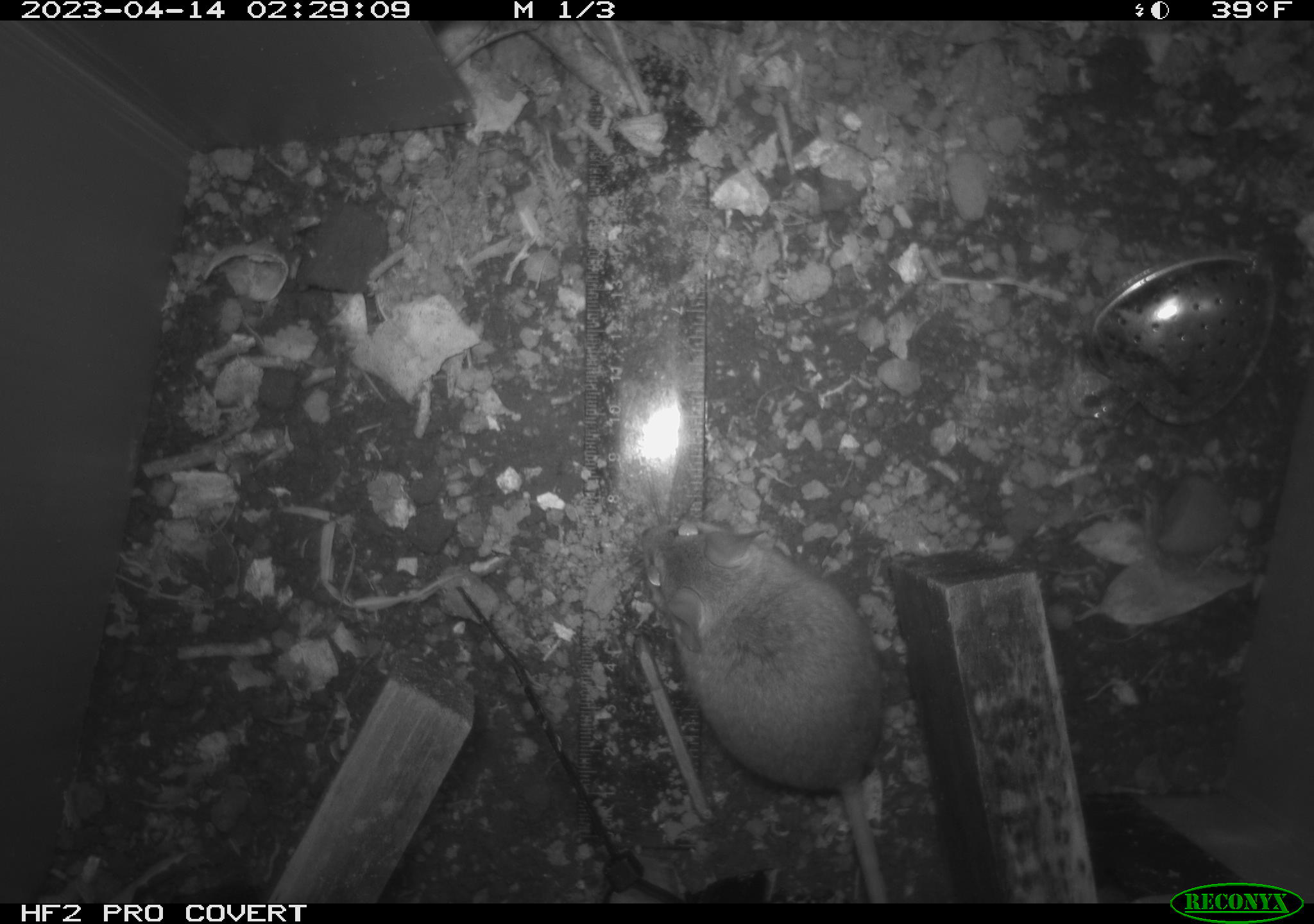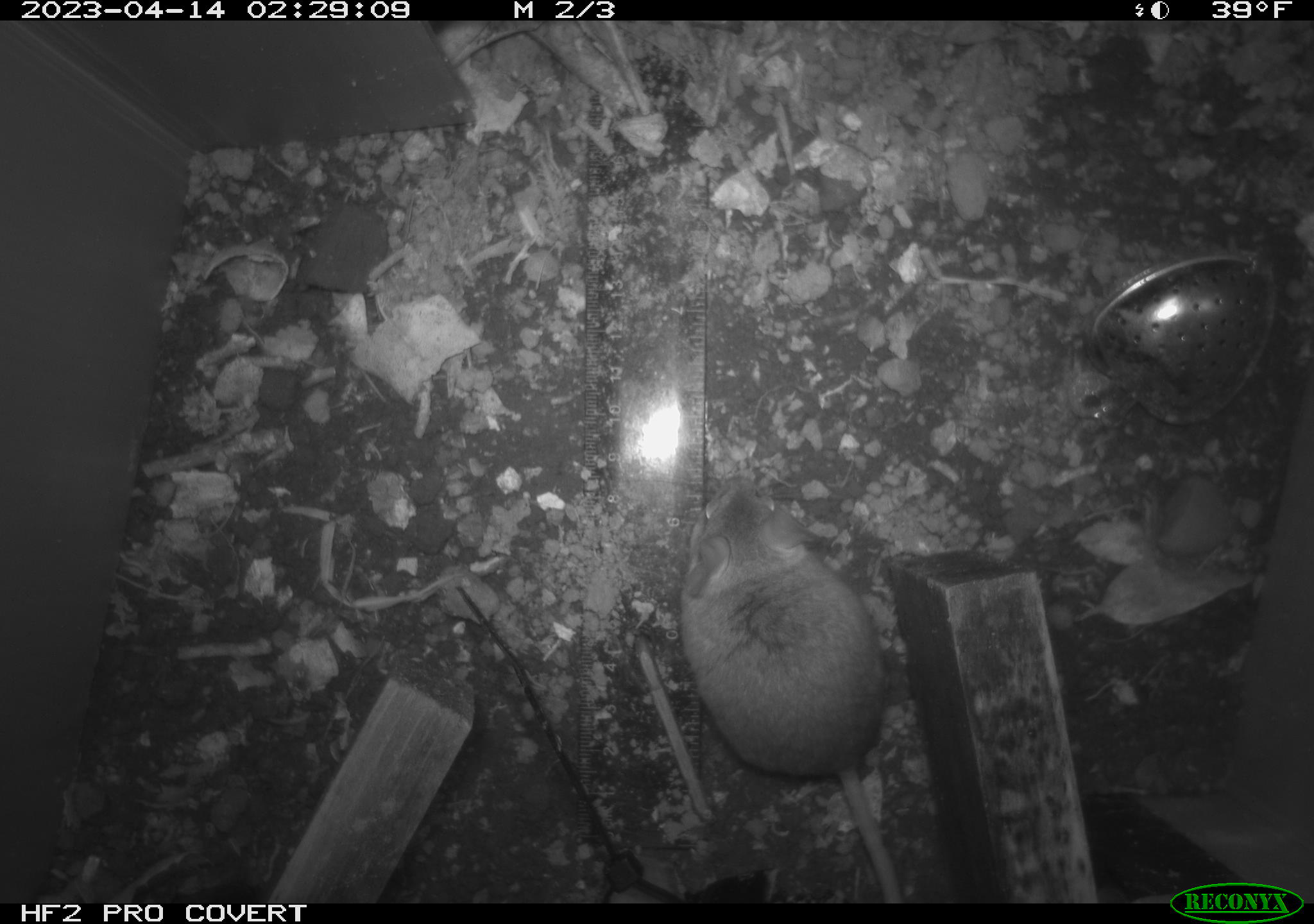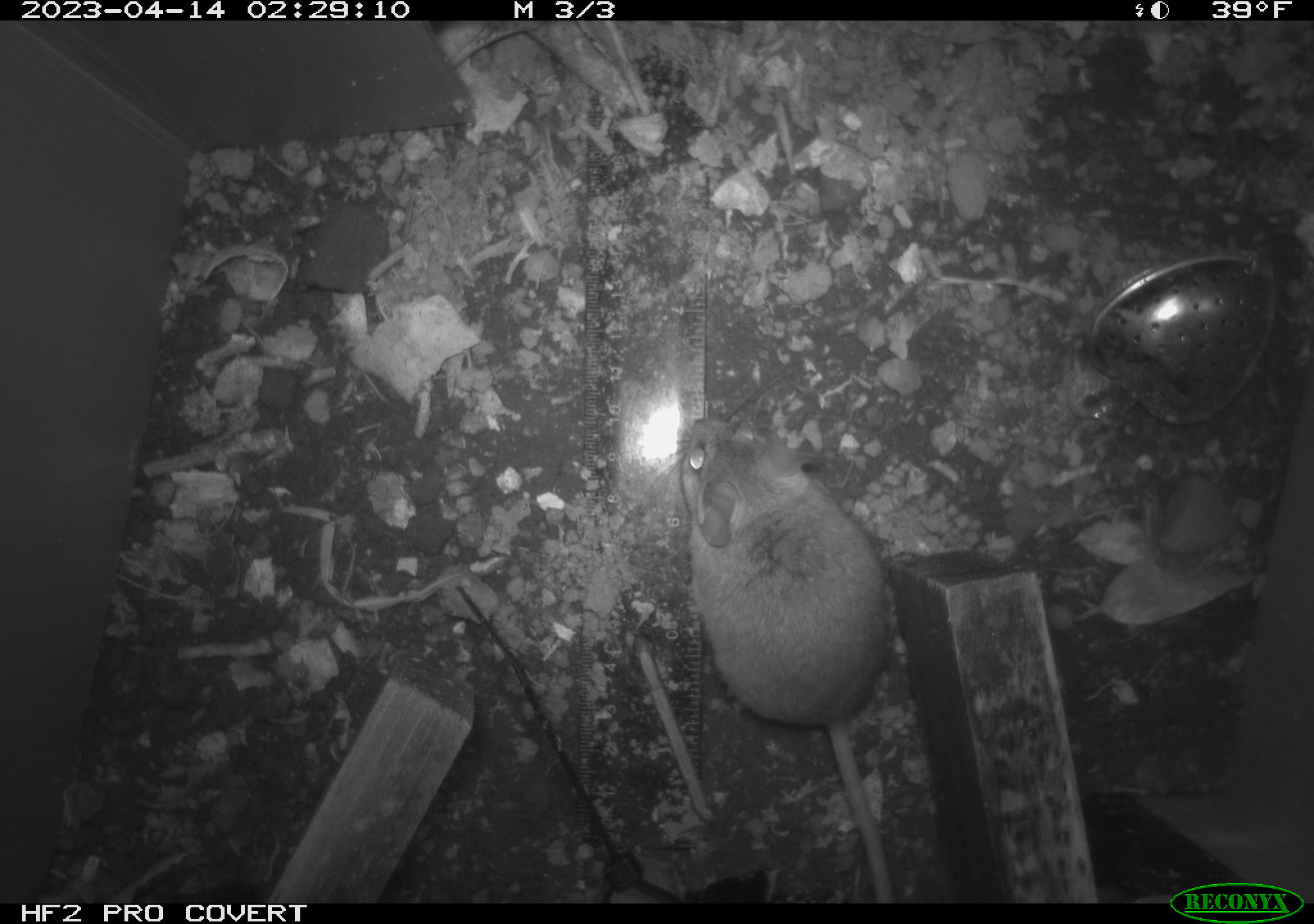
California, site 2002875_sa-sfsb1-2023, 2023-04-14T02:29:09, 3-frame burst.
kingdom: Animalia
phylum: Chordata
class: Mammalia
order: Rodentia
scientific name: Rodentia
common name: mouse species